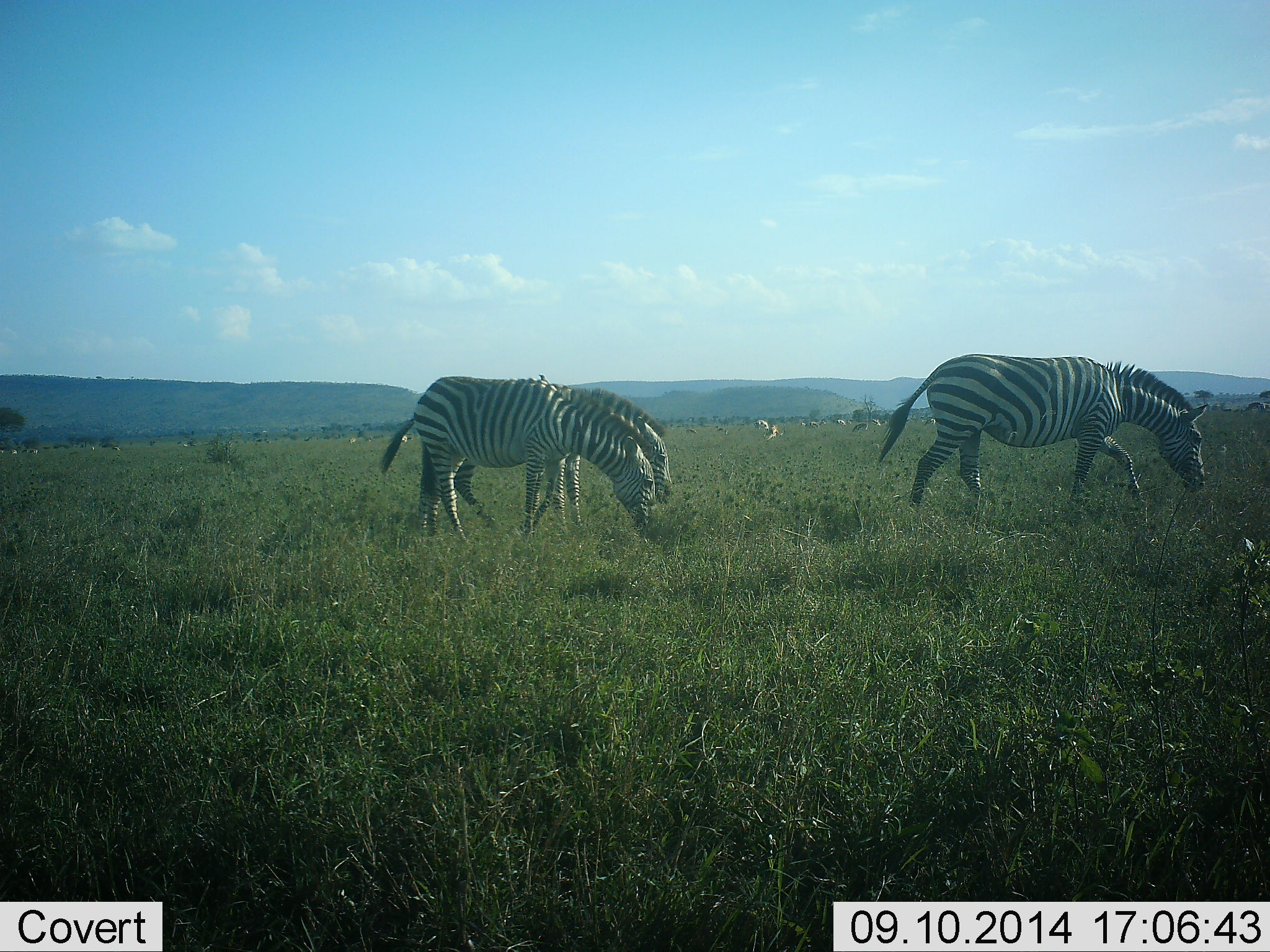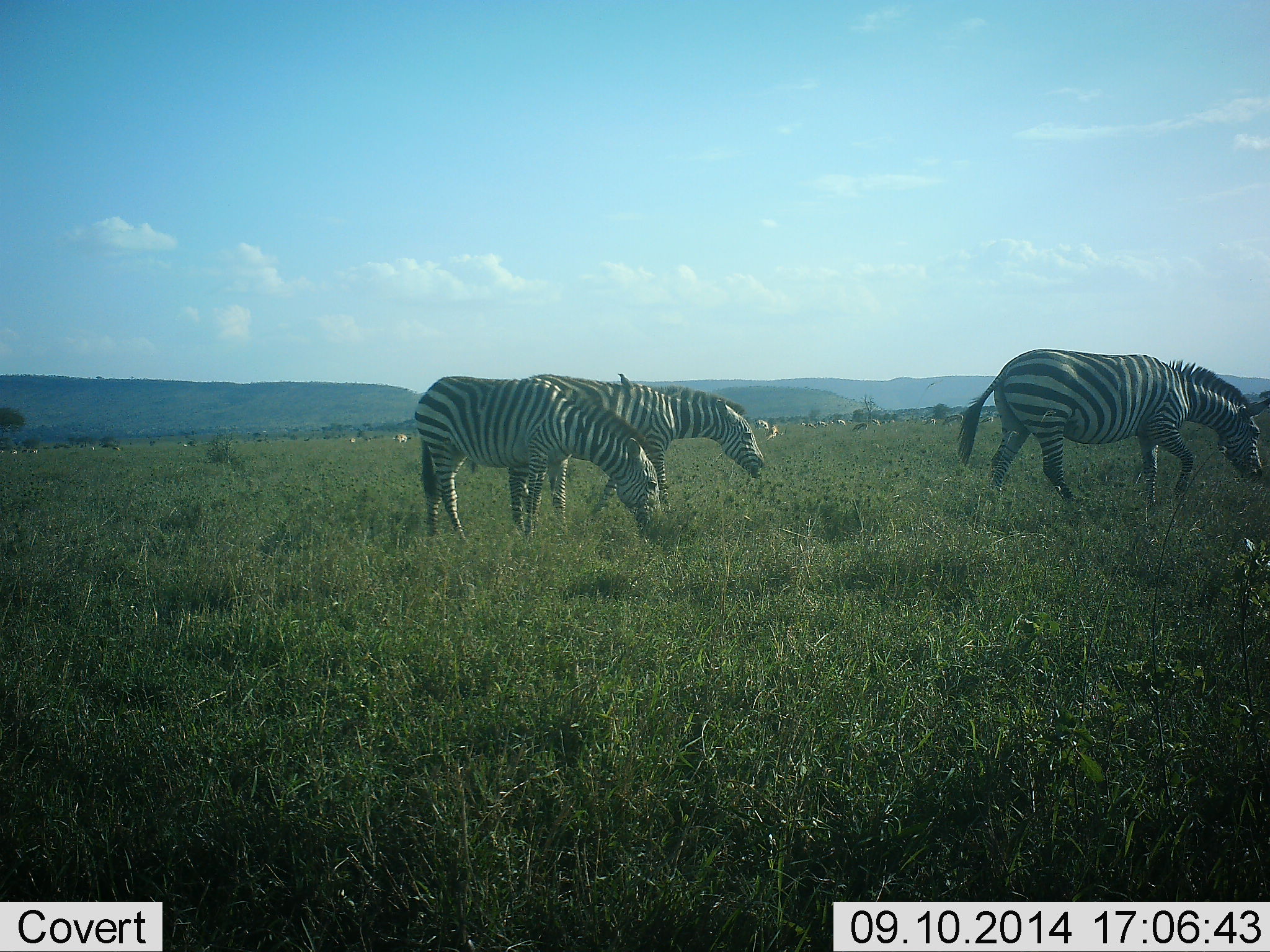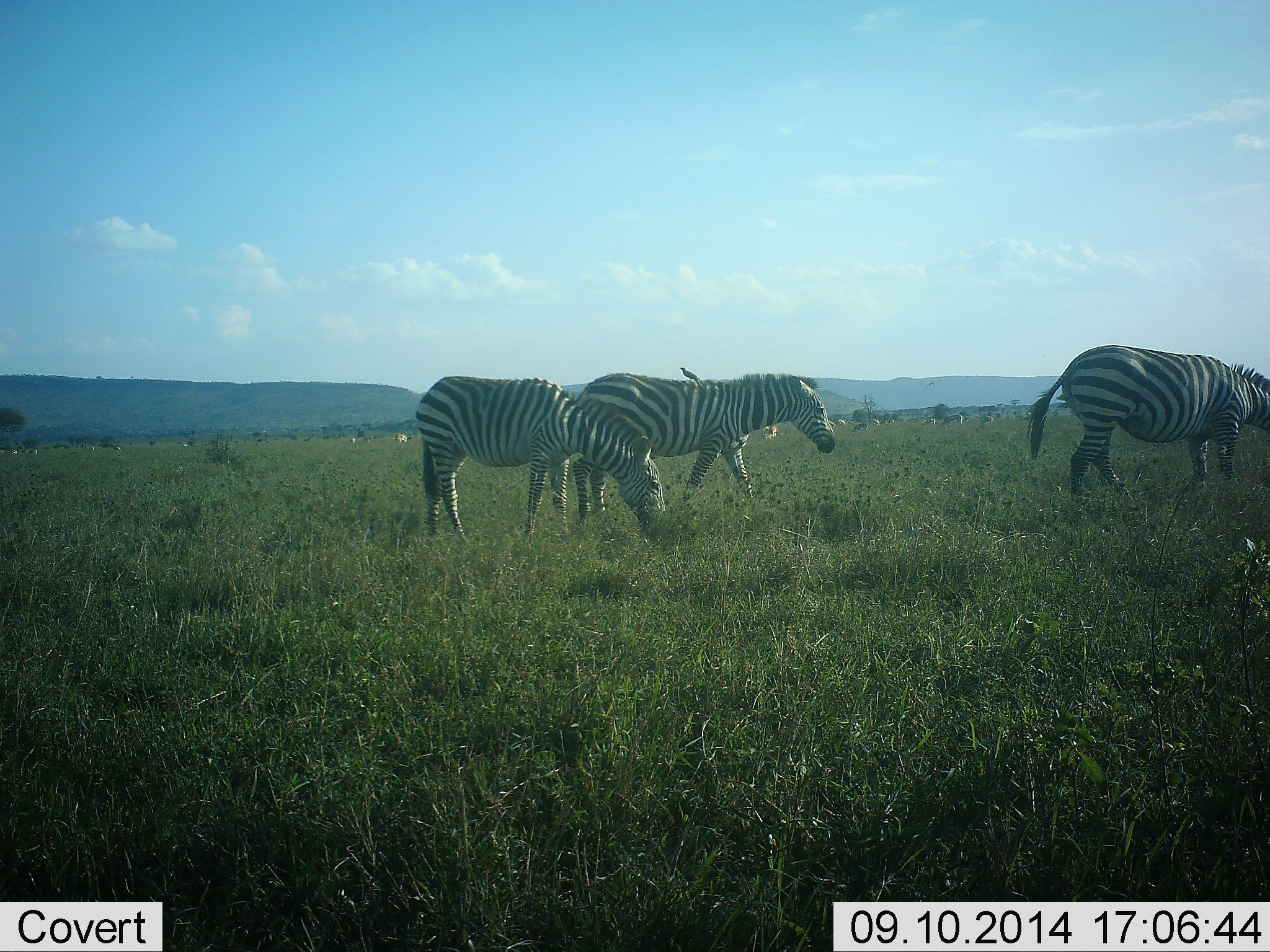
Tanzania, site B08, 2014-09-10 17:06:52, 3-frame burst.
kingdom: Animalia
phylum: Chordata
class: Mammalia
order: Perissodactyla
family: Equidae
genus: Equus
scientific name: Equus quagga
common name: plains zebra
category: zebra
Zebra (plains zebra) (Equus quagga), count 10. Behavior (volunteer vote fractions): standing 25%, resting 0%, moving 67%, interacting 8%. Young present (vote fraction): 0%. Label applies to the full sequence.